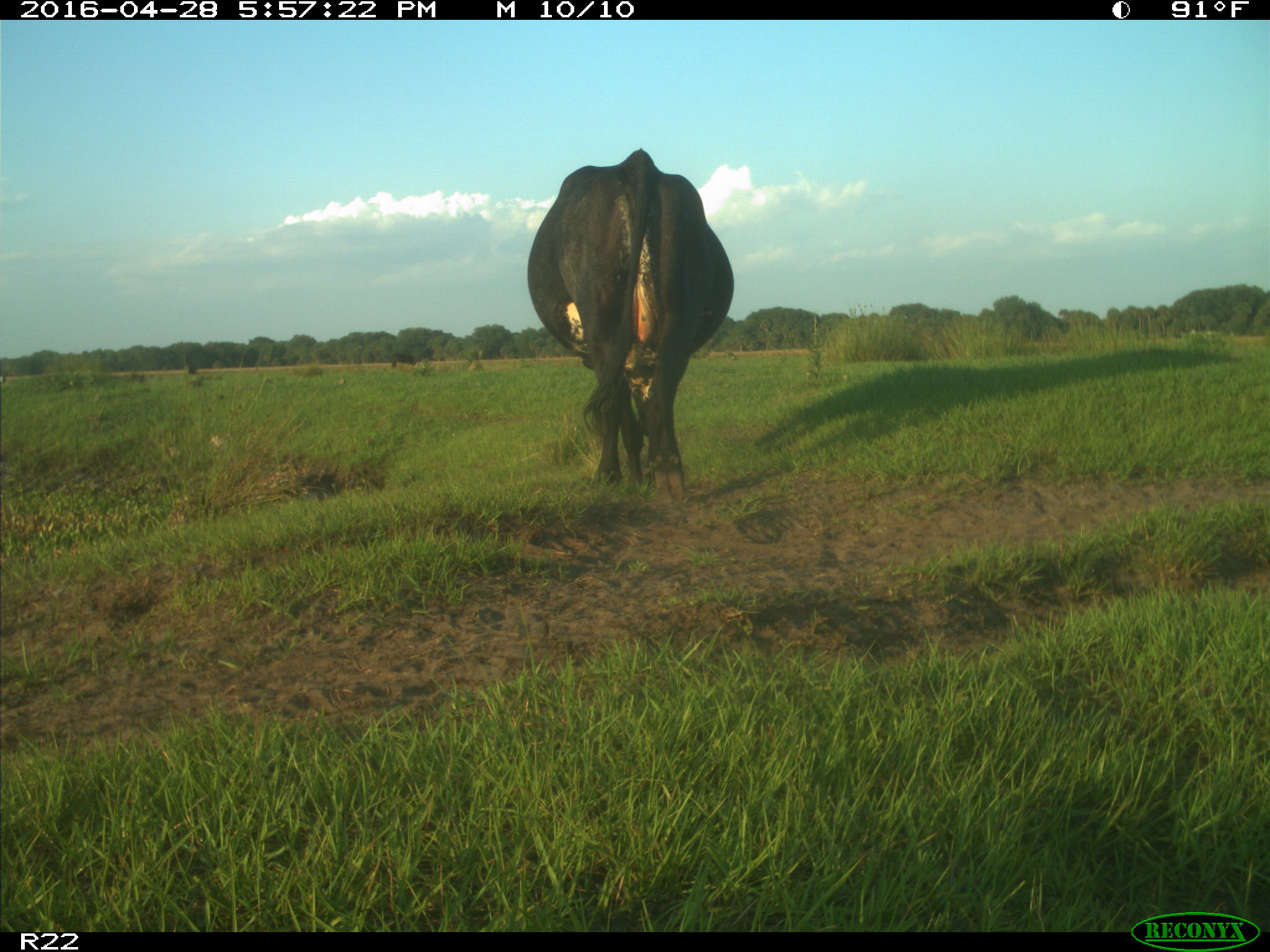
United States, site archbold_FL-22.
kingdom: Animalia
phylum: Chordata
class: Mammalia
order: Artiodactyla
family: Bovidae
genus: Bos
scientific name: Bos taurus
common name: domestic cow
Bos taurus (domestic cow).